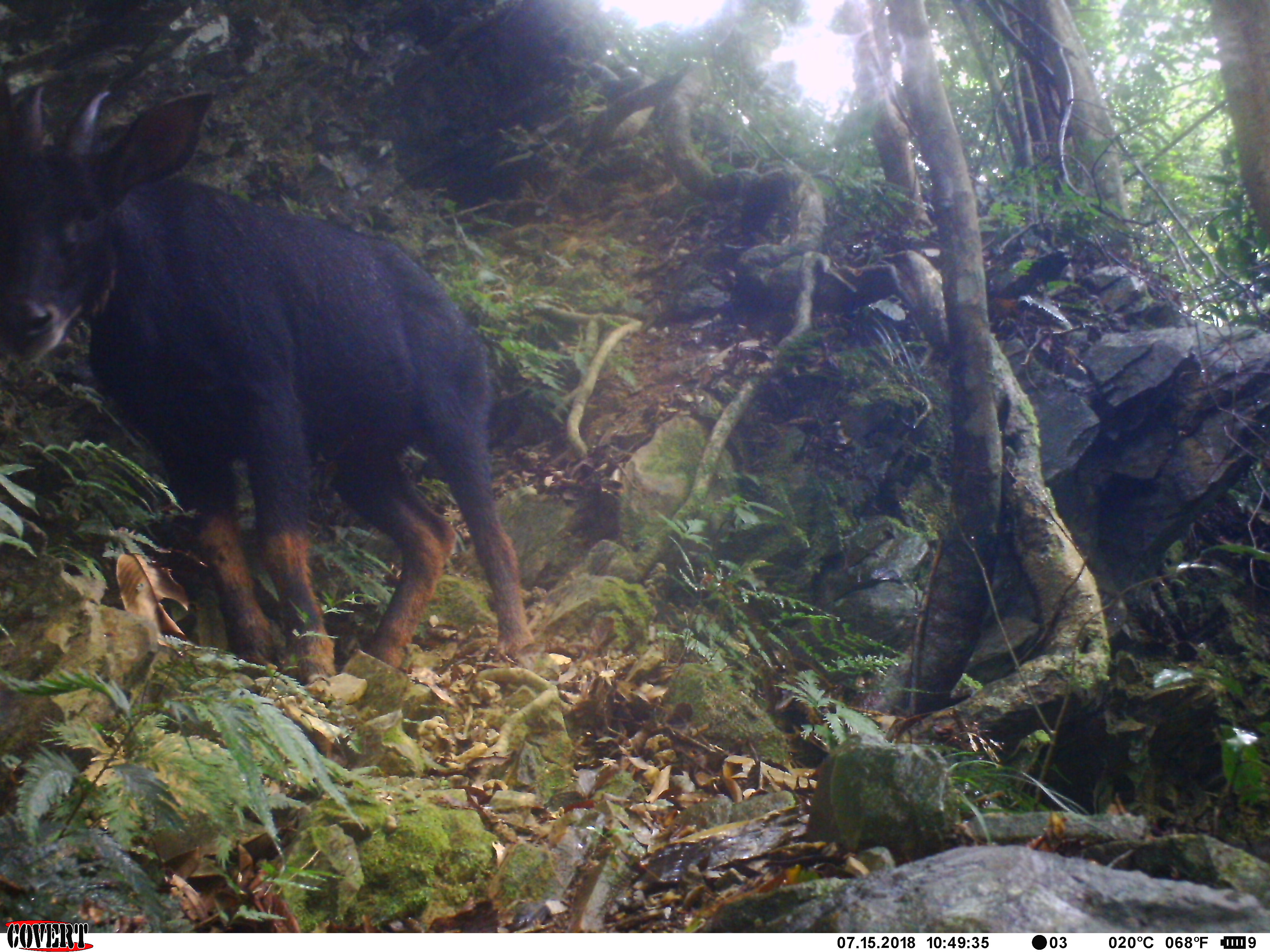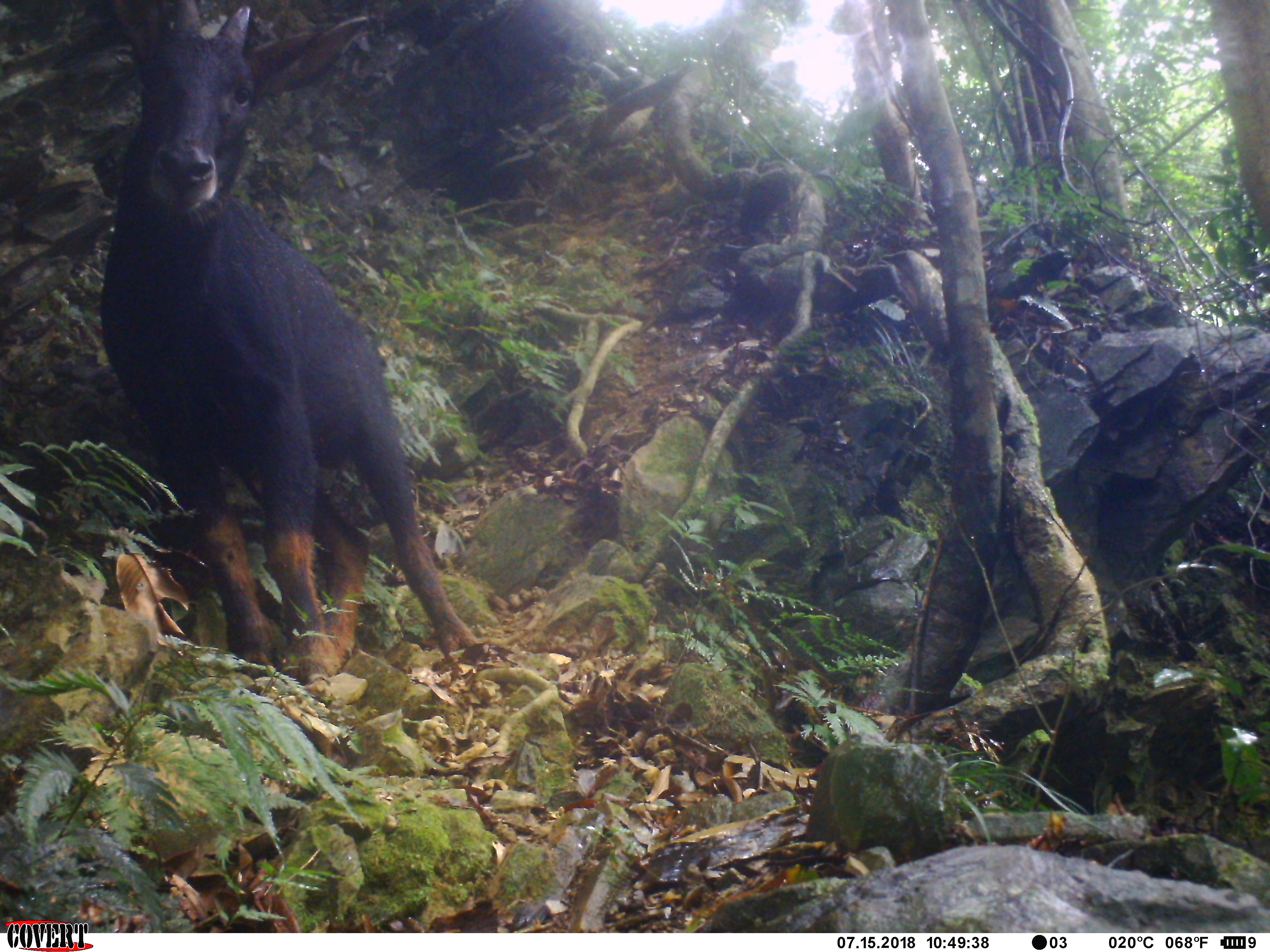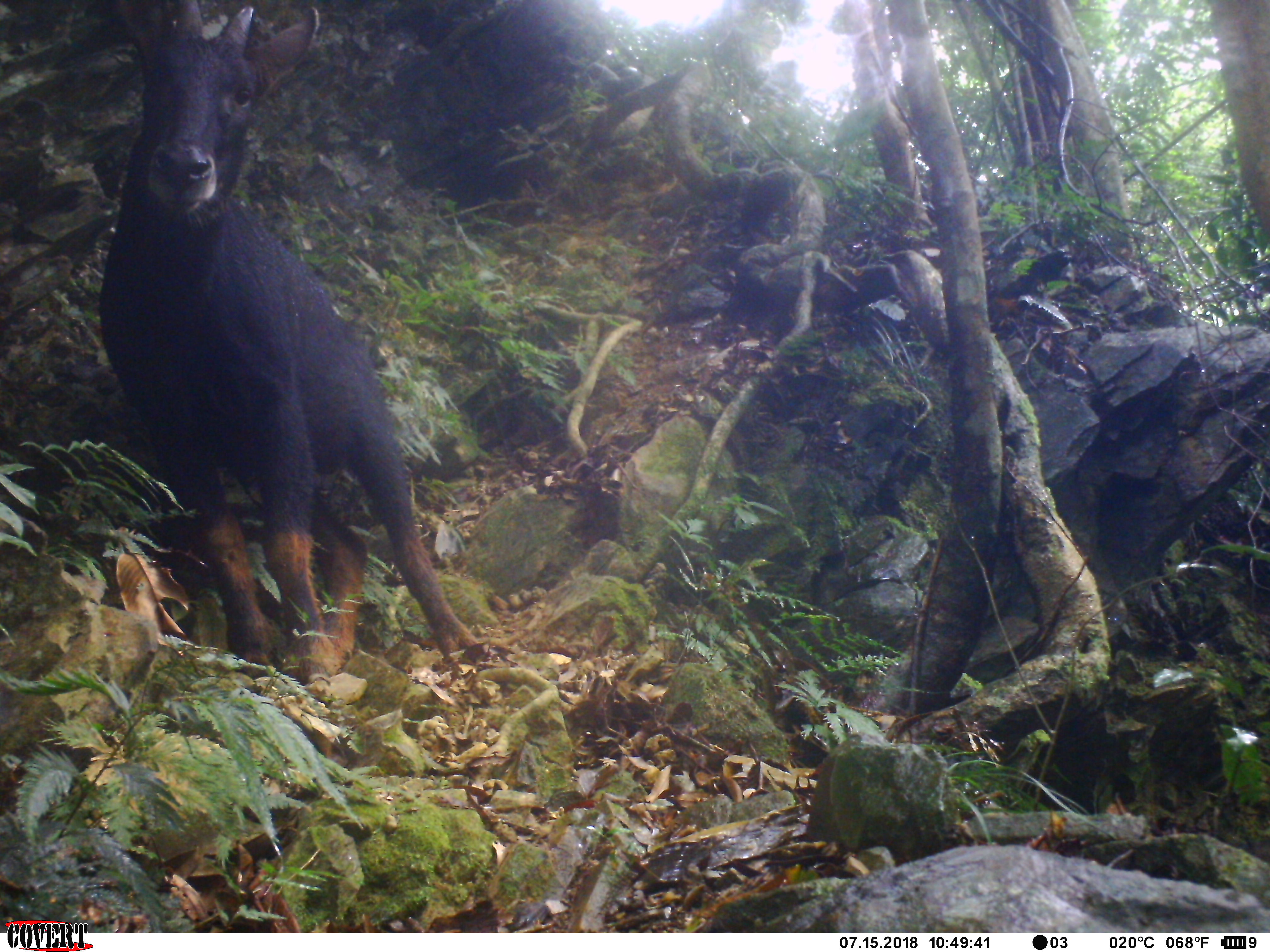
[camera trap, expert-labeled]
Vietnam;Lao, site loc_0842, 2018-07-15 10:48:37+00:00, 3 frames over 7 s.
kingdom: Animalia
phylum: Chordata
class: Mammalia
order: Artiodactyla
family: Bovidae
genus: Capricornis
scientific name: Capricornis sumatraensis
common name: chinese serow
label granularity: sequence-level